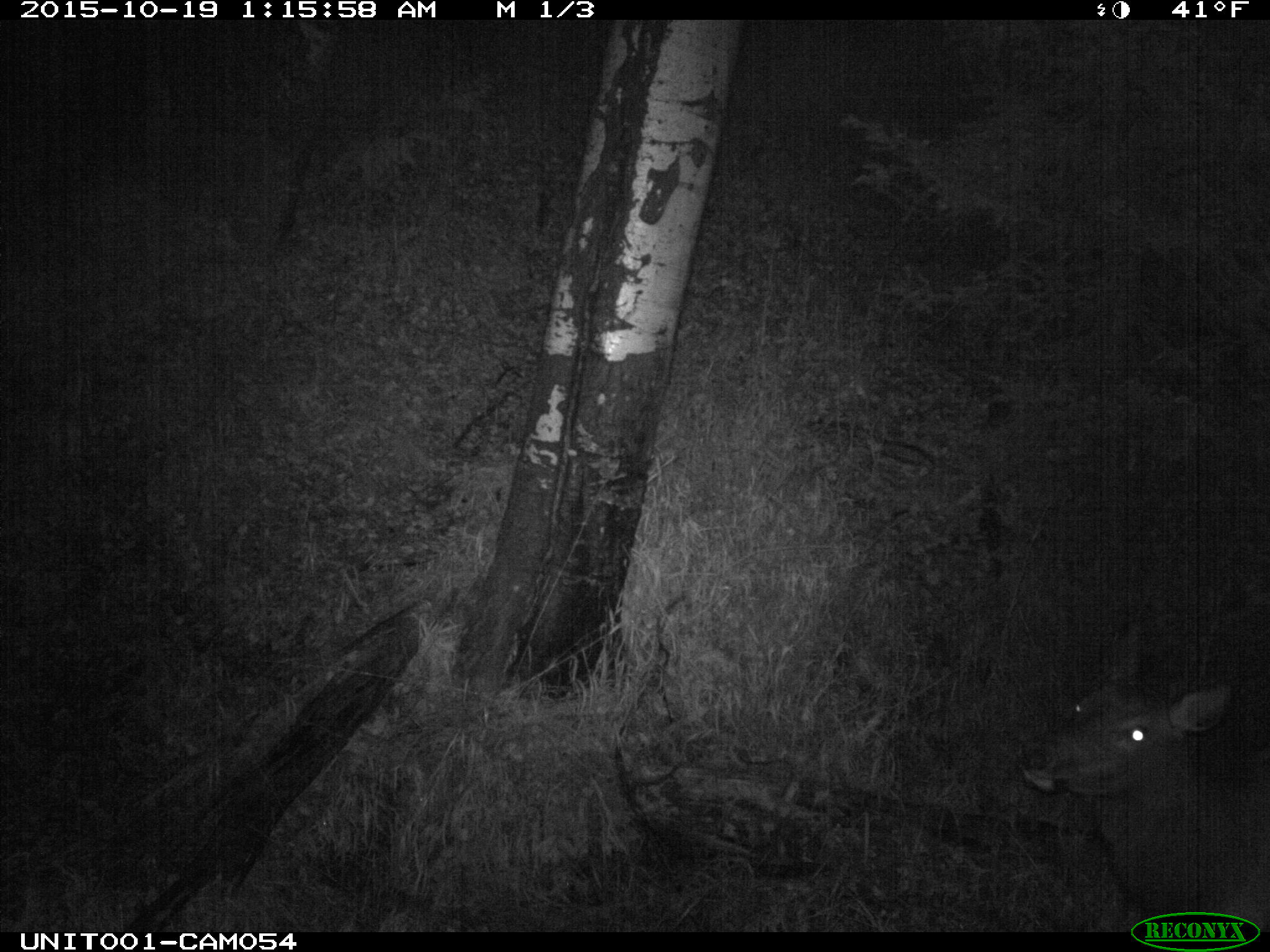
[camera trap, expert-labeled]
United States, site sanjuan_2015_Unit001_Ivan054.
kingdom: Animalia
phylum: Chordata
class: Mammalia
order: Artiodactyla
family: Cervidae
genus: Cervus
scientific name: Cervus elaphus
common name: red deer